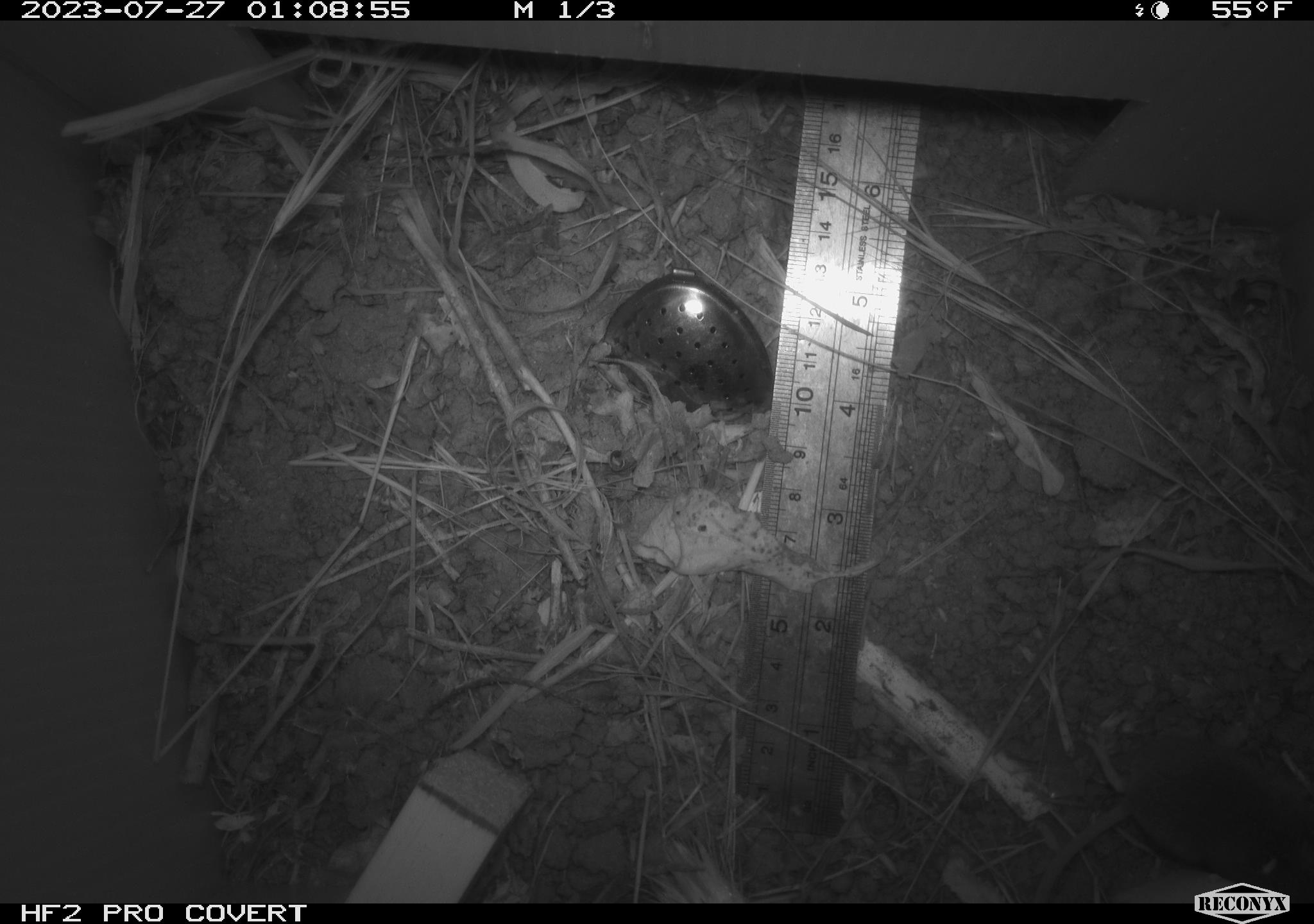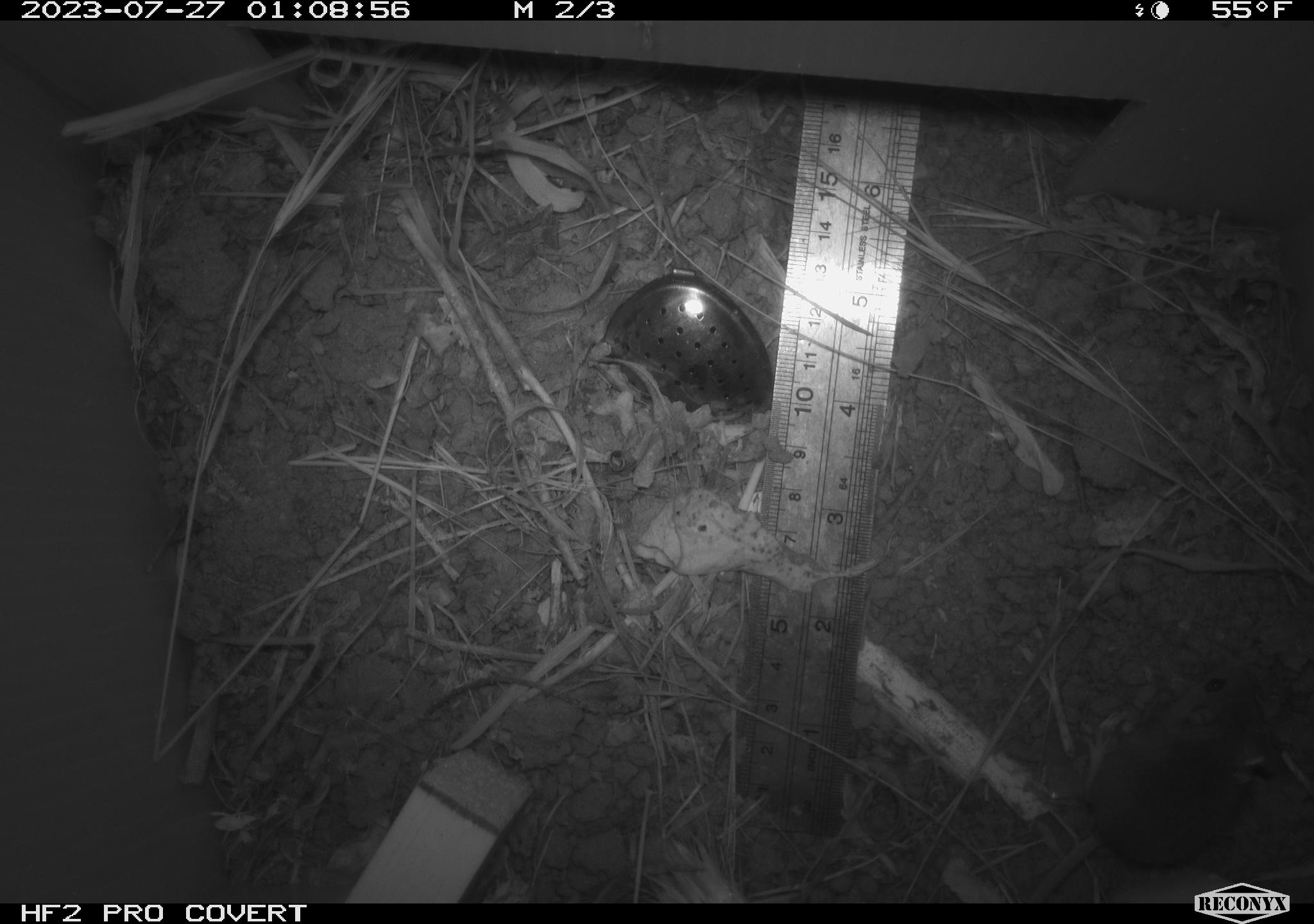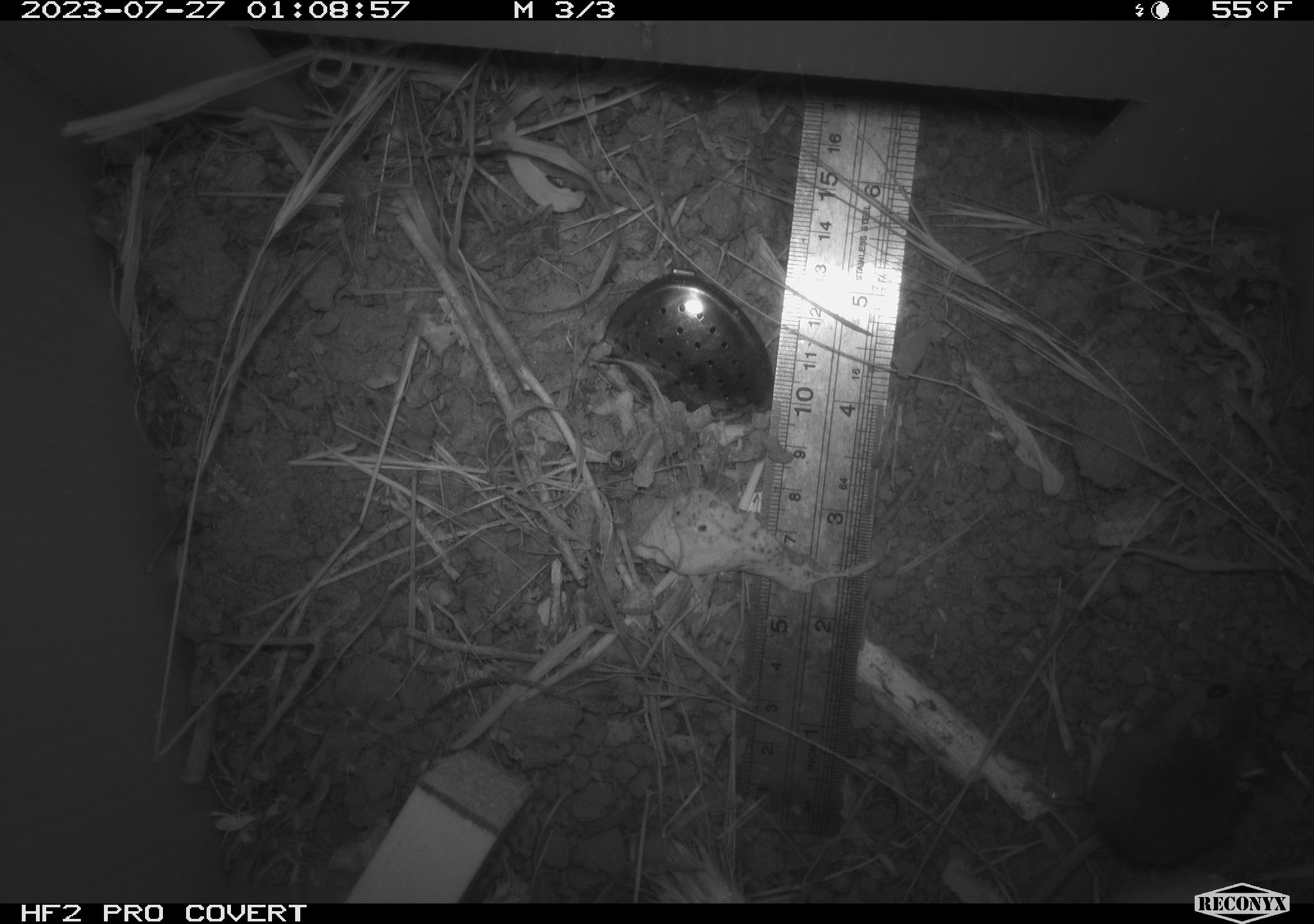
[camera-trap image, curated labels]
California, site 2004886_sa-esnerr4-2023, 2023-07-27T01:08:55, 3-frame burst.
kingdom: Animalia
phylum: Chordata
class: Mammalia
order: Rodentia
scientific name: Rodentia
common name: mouse species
Mouse species (Rodentia).